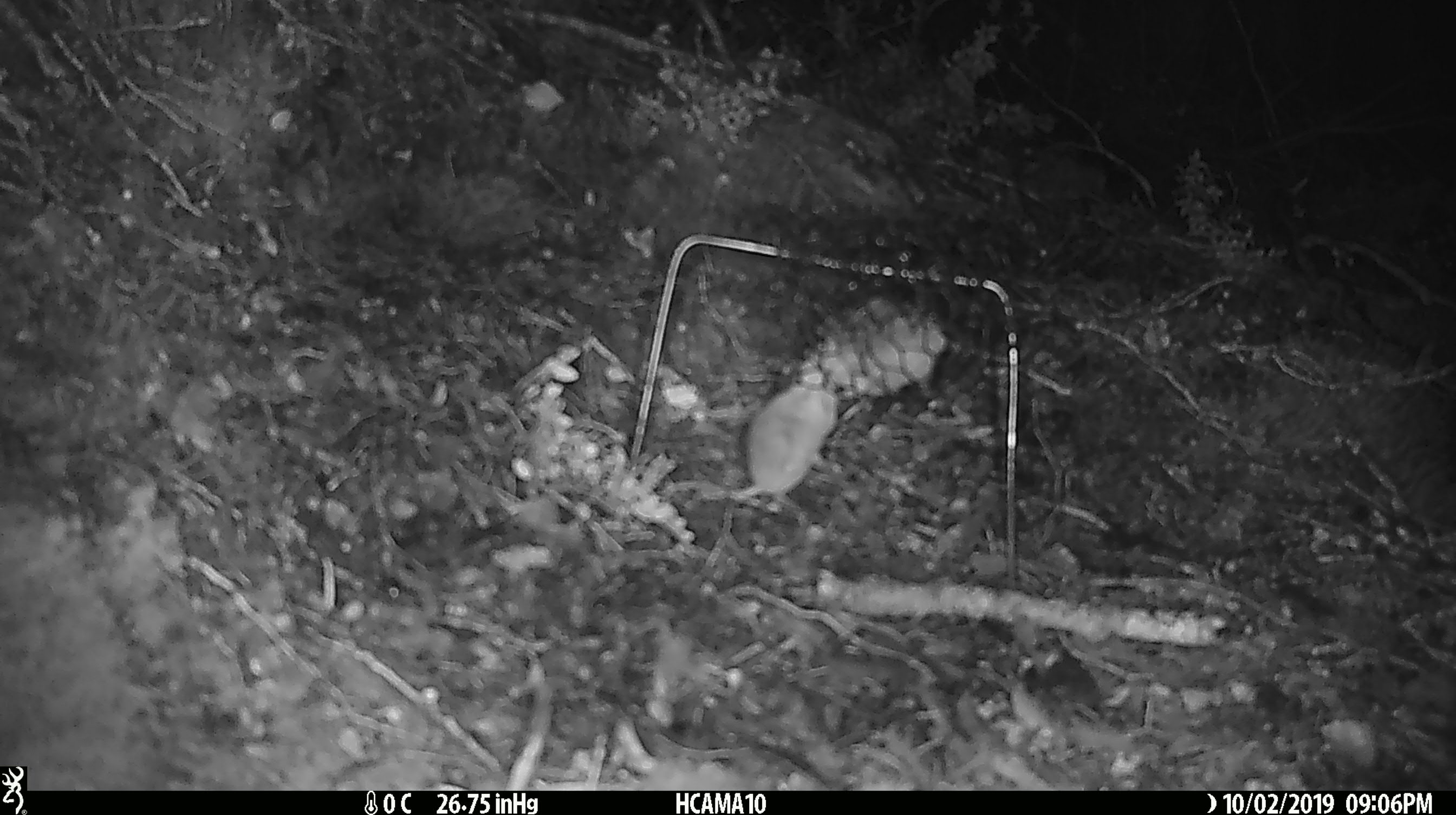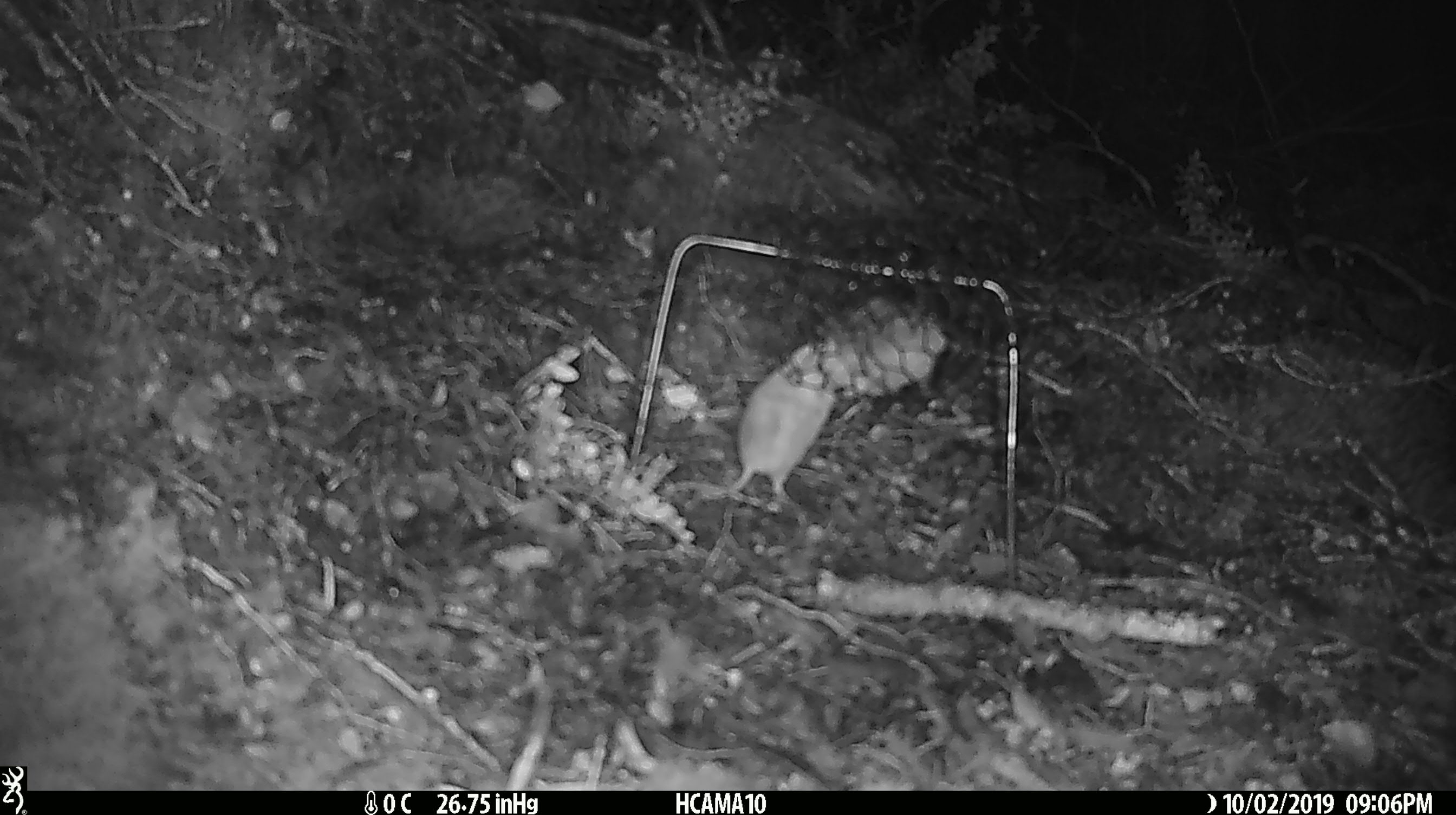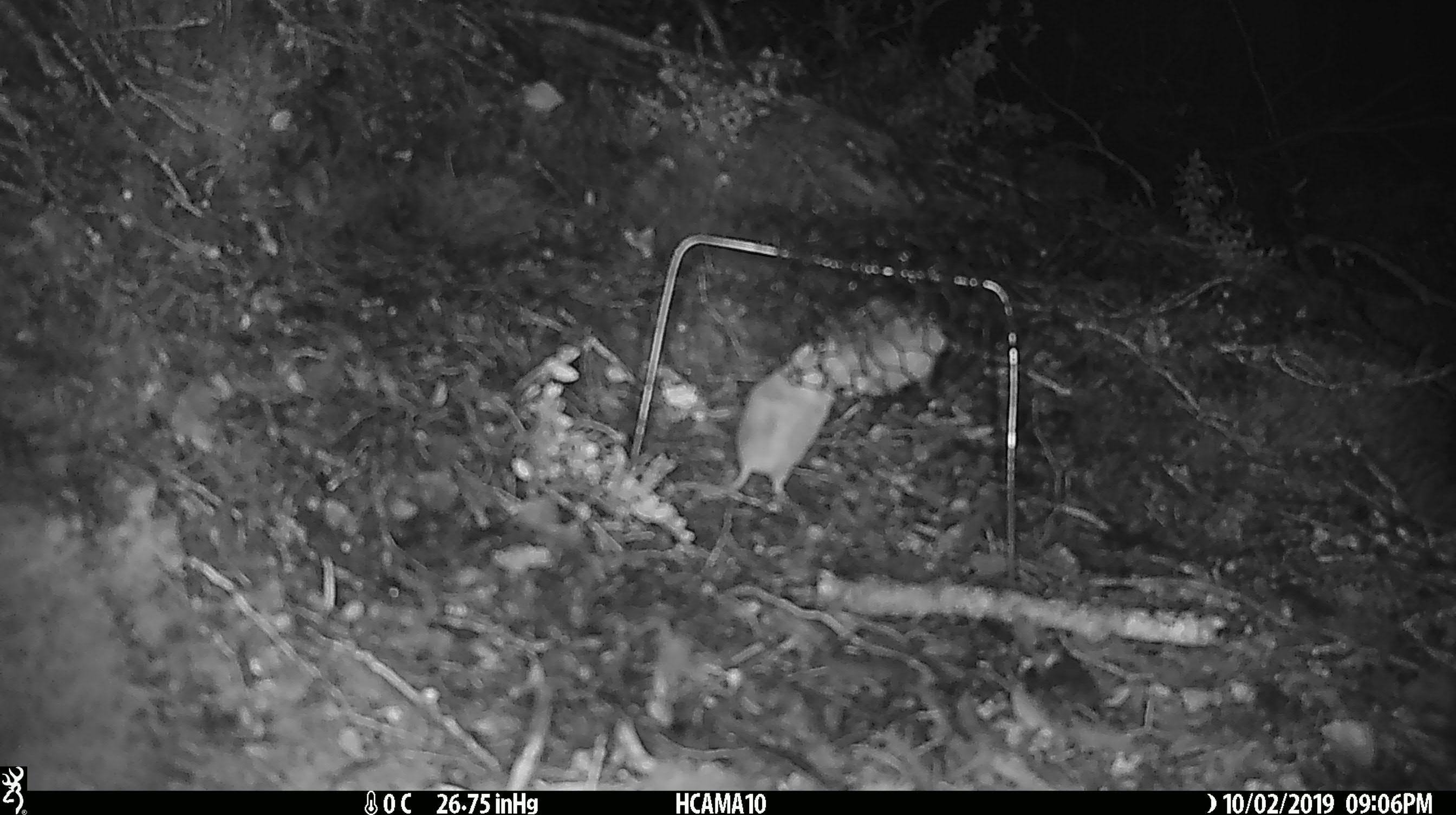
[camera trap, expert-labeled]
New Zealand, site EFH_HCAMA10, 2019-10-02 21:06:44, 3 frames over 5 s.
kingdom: Animalia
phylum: Chordata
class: Mammalia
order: Rodentia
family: Muridae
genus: Mus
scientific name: Mus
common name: mouse